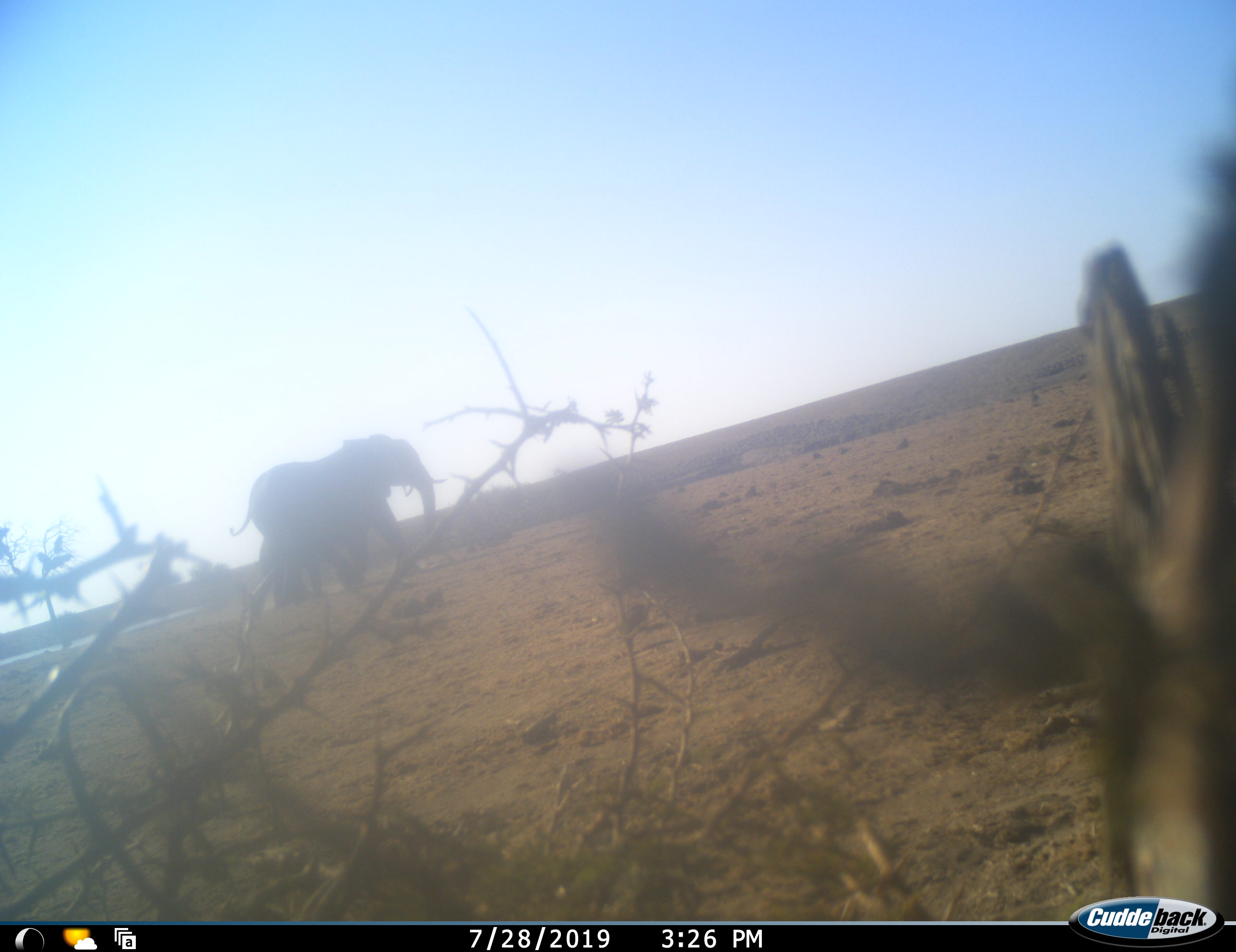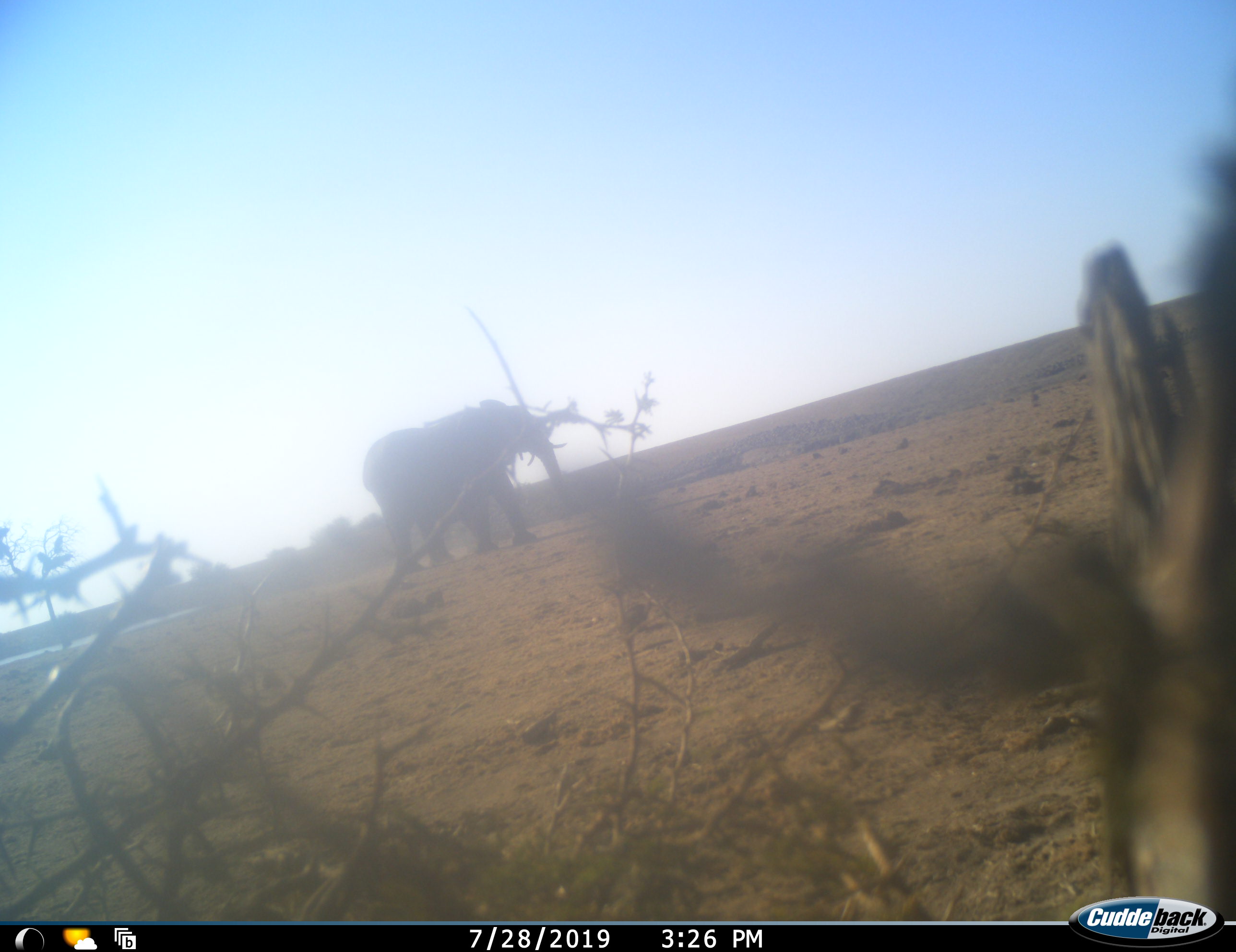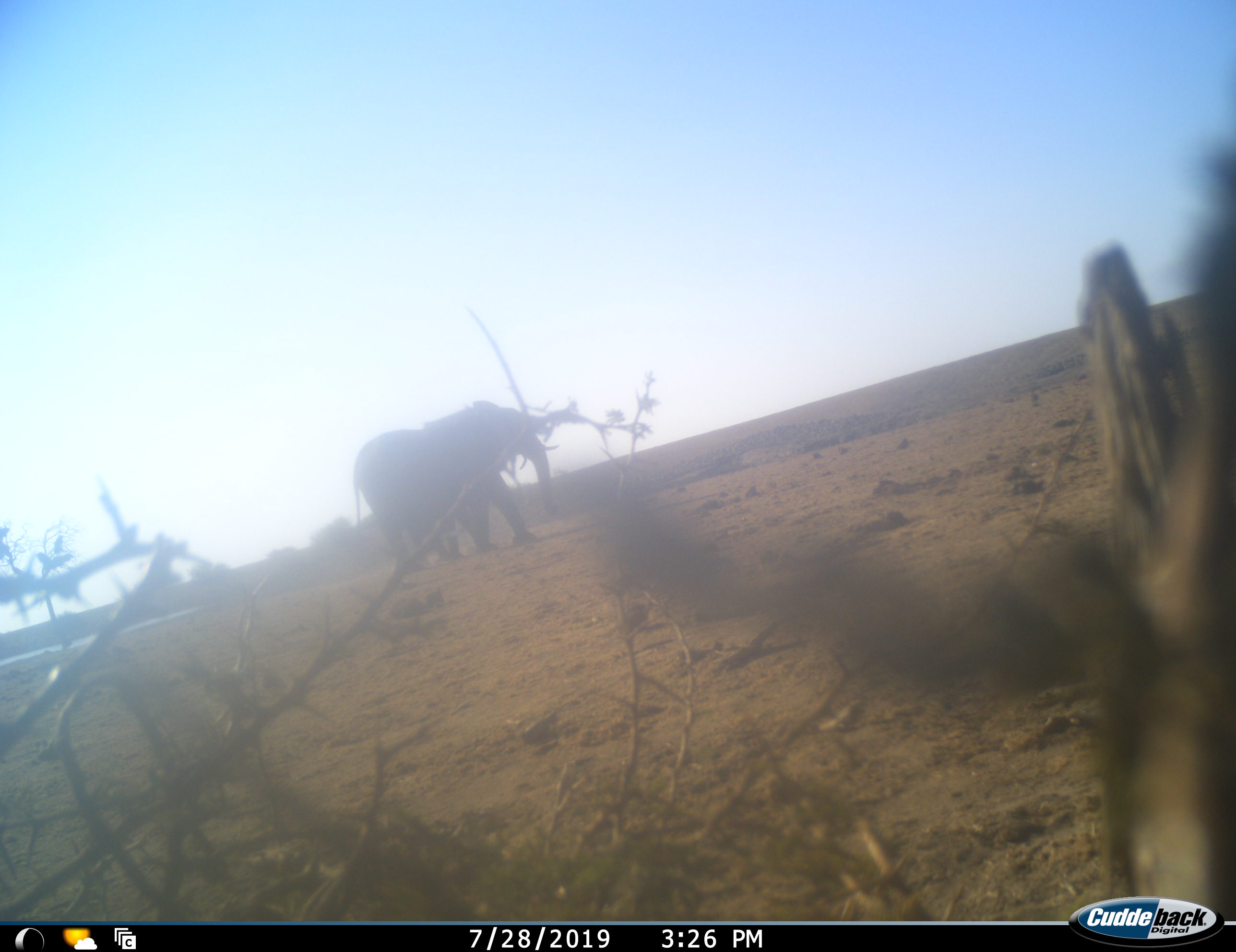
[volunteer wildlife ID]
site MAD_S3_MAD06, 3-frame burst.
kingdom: Animalia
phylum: Chordata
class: Mammalia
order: Proboscidea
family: Elephantidae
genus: Loxodonta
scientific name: Loxodonta africana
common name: african bush elephant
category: elephant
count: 2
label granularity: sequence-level